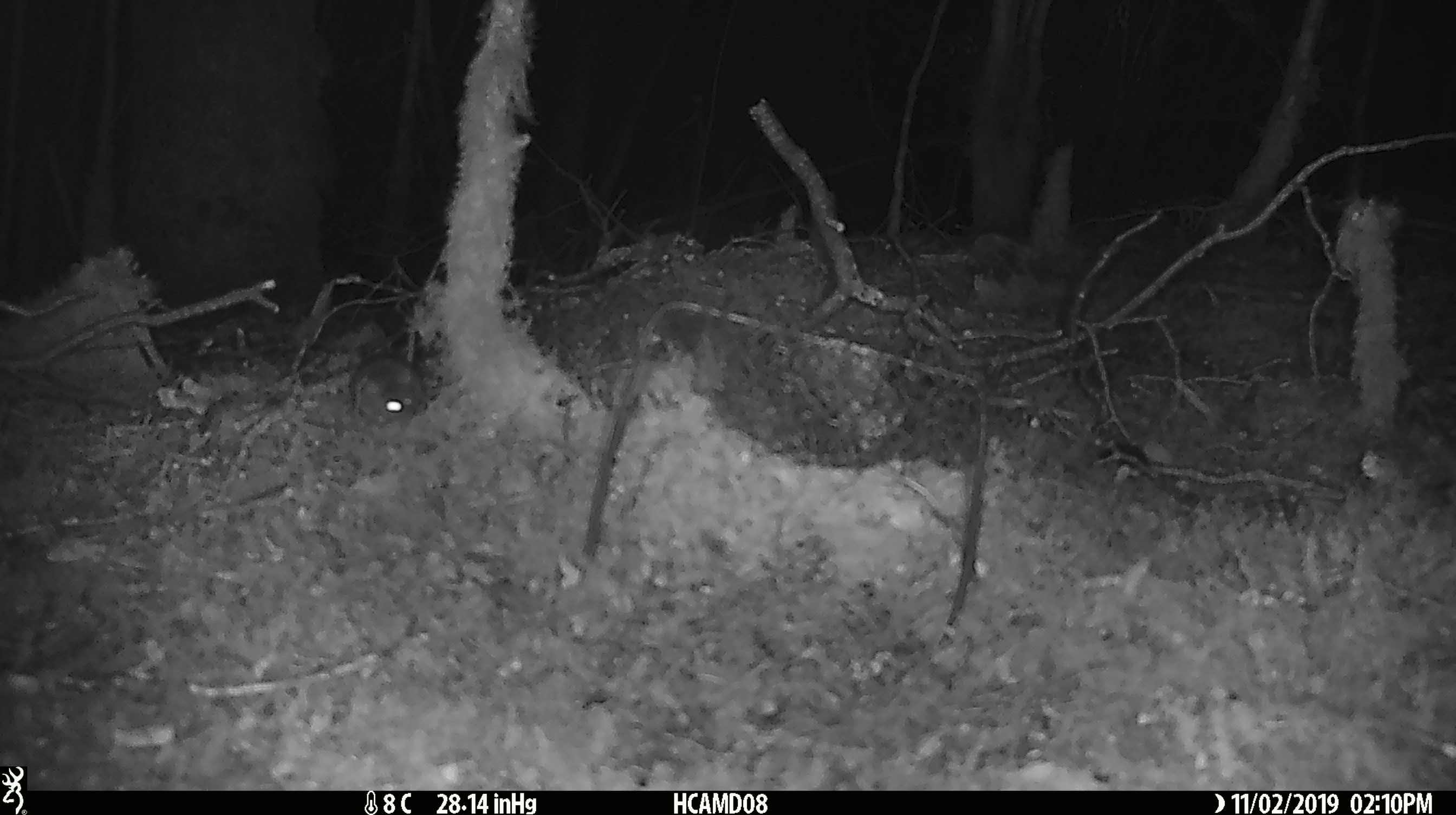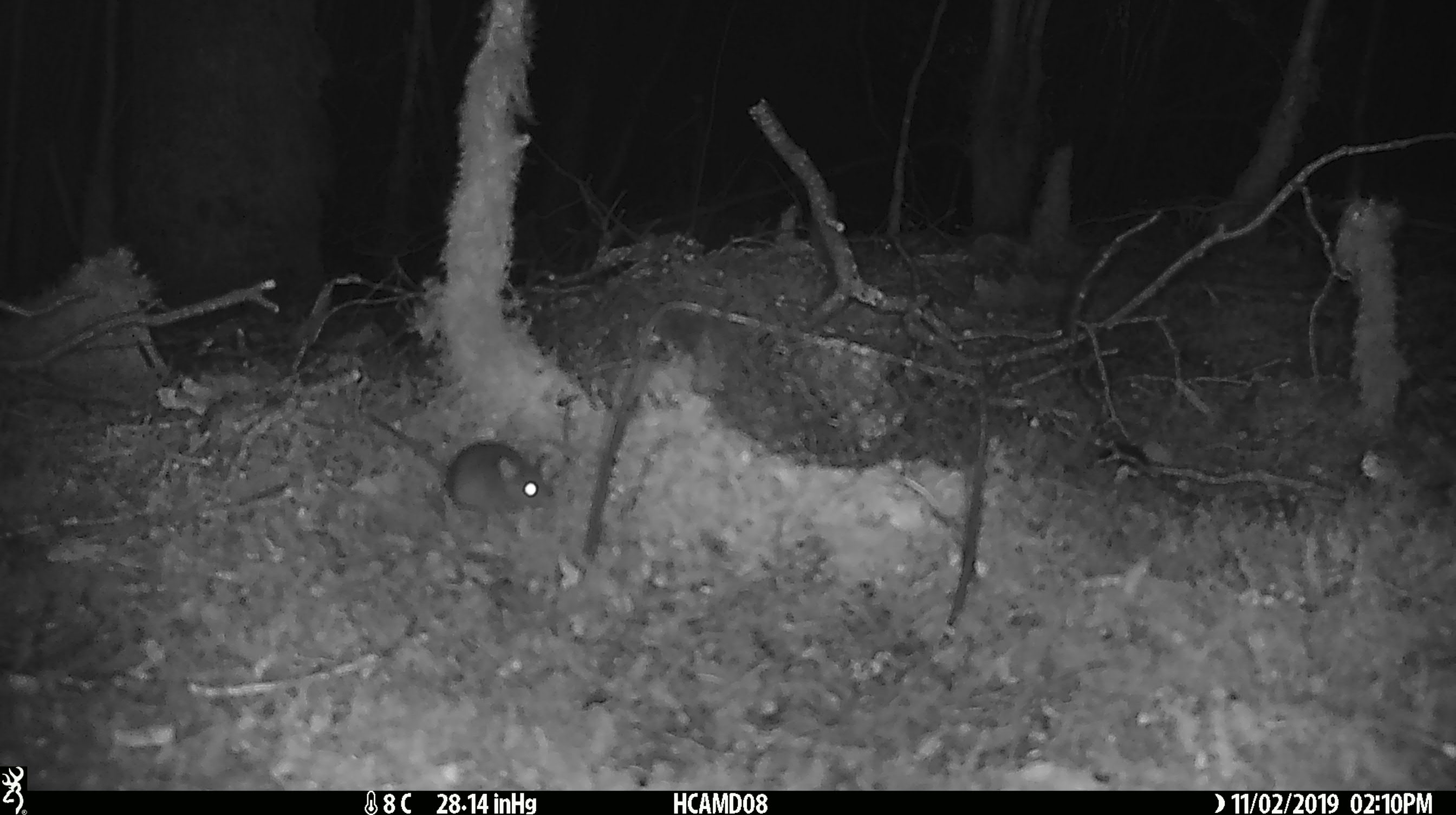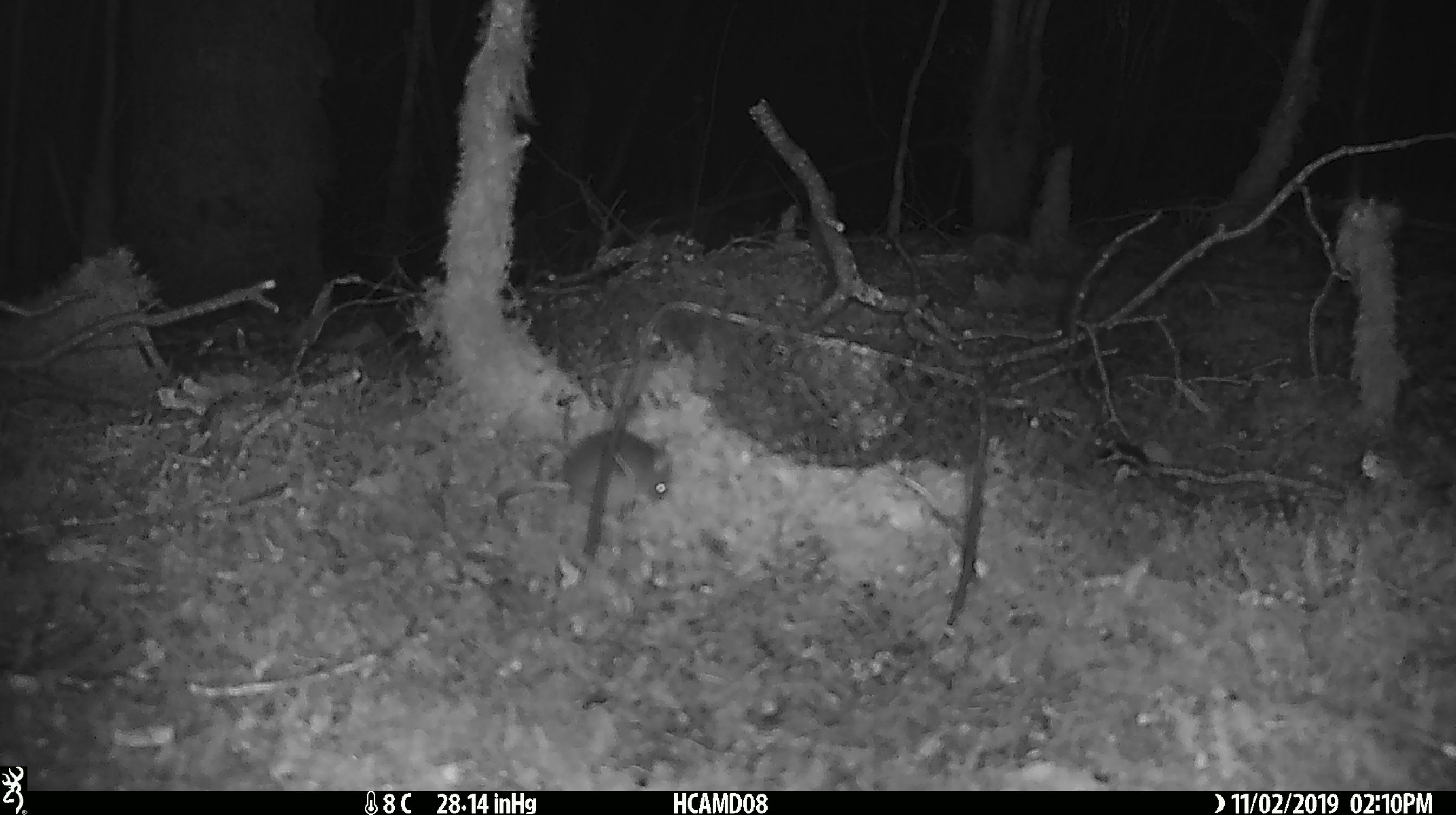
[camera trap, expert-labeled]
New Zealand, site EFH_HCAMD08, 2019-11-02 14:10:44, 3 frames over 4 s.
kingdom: Animalia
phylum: Chordata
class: Mammalia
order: Rodentia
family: Muridae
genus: Mus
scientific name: Mus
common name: mouse